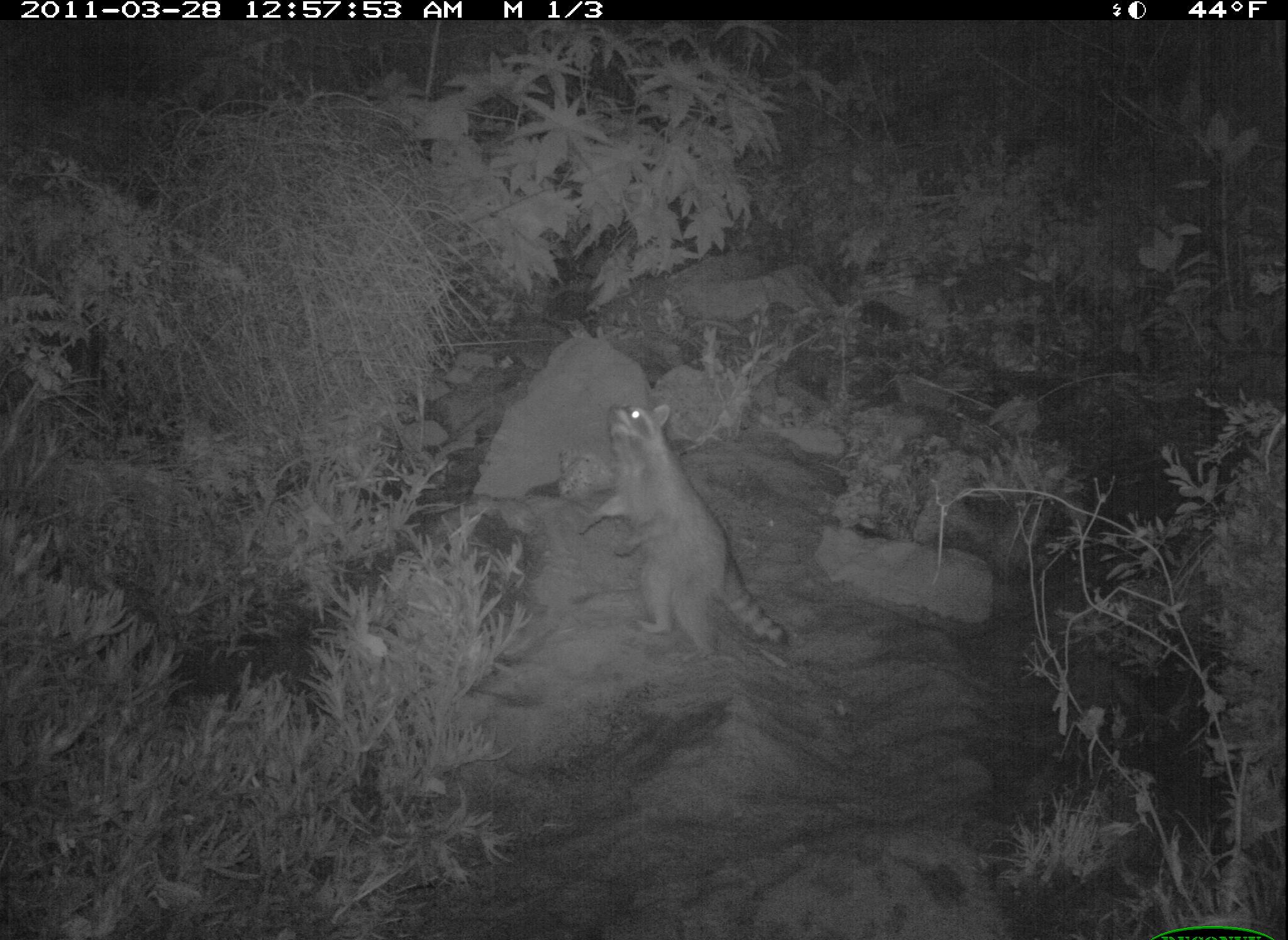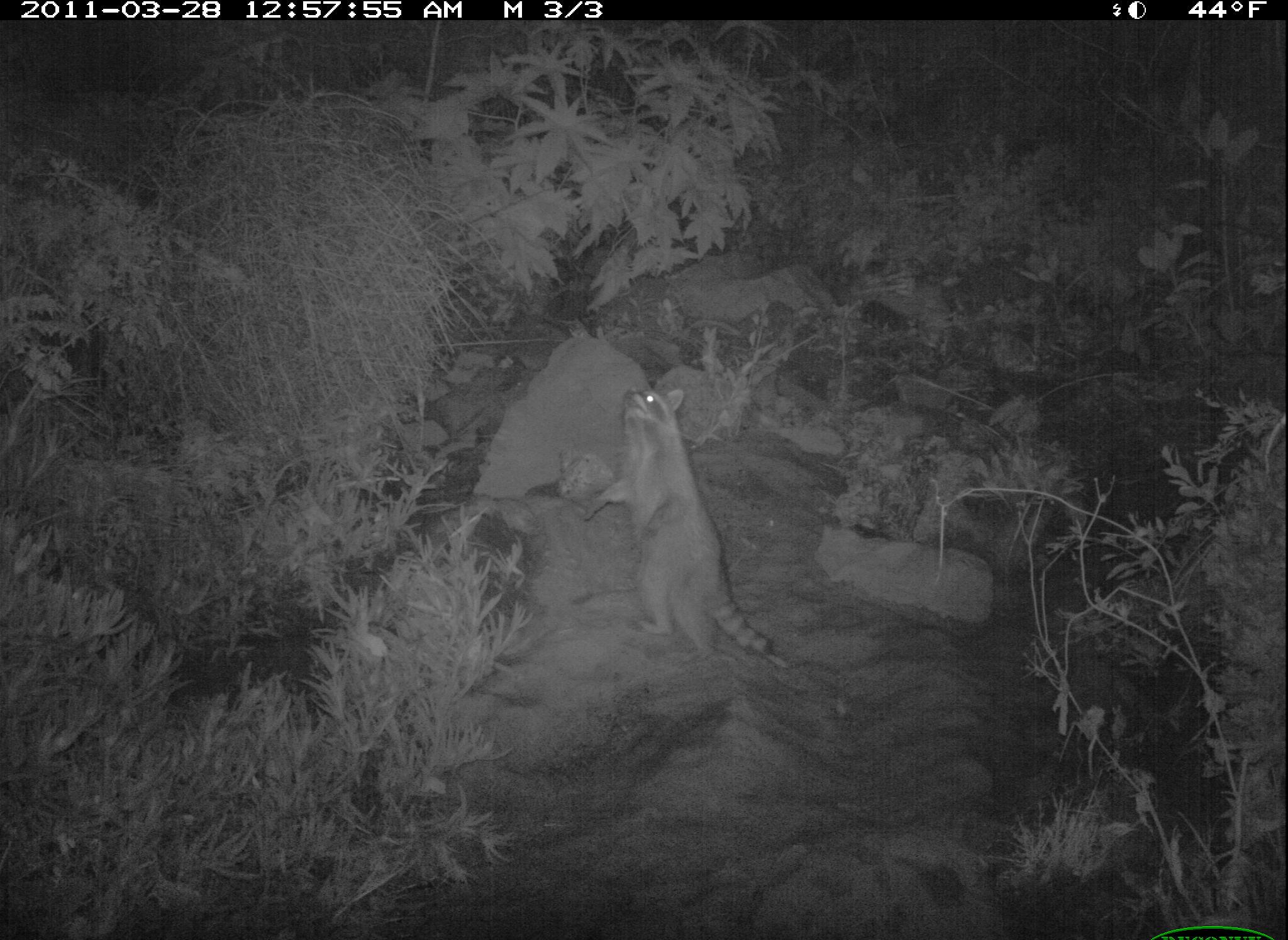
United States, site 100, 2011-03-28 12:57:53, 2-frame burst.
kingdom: Animalia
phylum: Chordata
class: Mammalia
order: Carnivora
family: Procyonidae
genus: Procyon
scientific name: Procyon lotor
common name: raccoon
Raccoon (Procyon lotor).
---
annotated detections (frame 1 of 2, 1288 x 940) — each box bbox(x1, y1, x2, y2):
raccoon: bbox(575, 387, 800, 699)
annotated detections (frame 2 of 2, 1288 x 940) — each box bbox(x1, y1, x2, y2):
raccoon: bbox(568, 379, 787, 668)